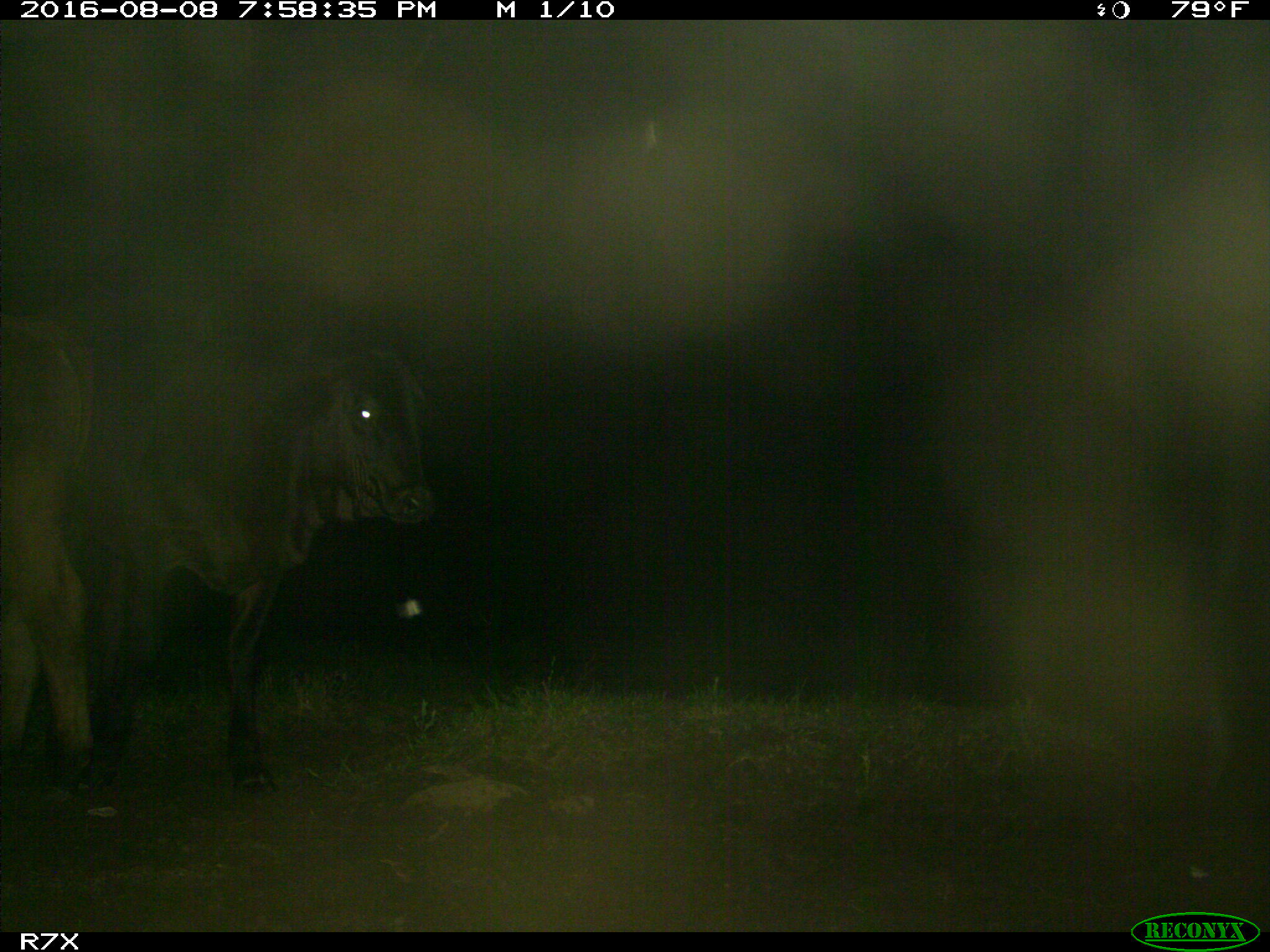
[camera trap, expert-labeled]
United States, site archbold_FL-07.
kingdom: Animalia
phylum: Chordata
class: Mammalia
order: Artiodactyla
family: Bovidae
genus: Bos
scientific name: Bos taurus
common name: domestic cow